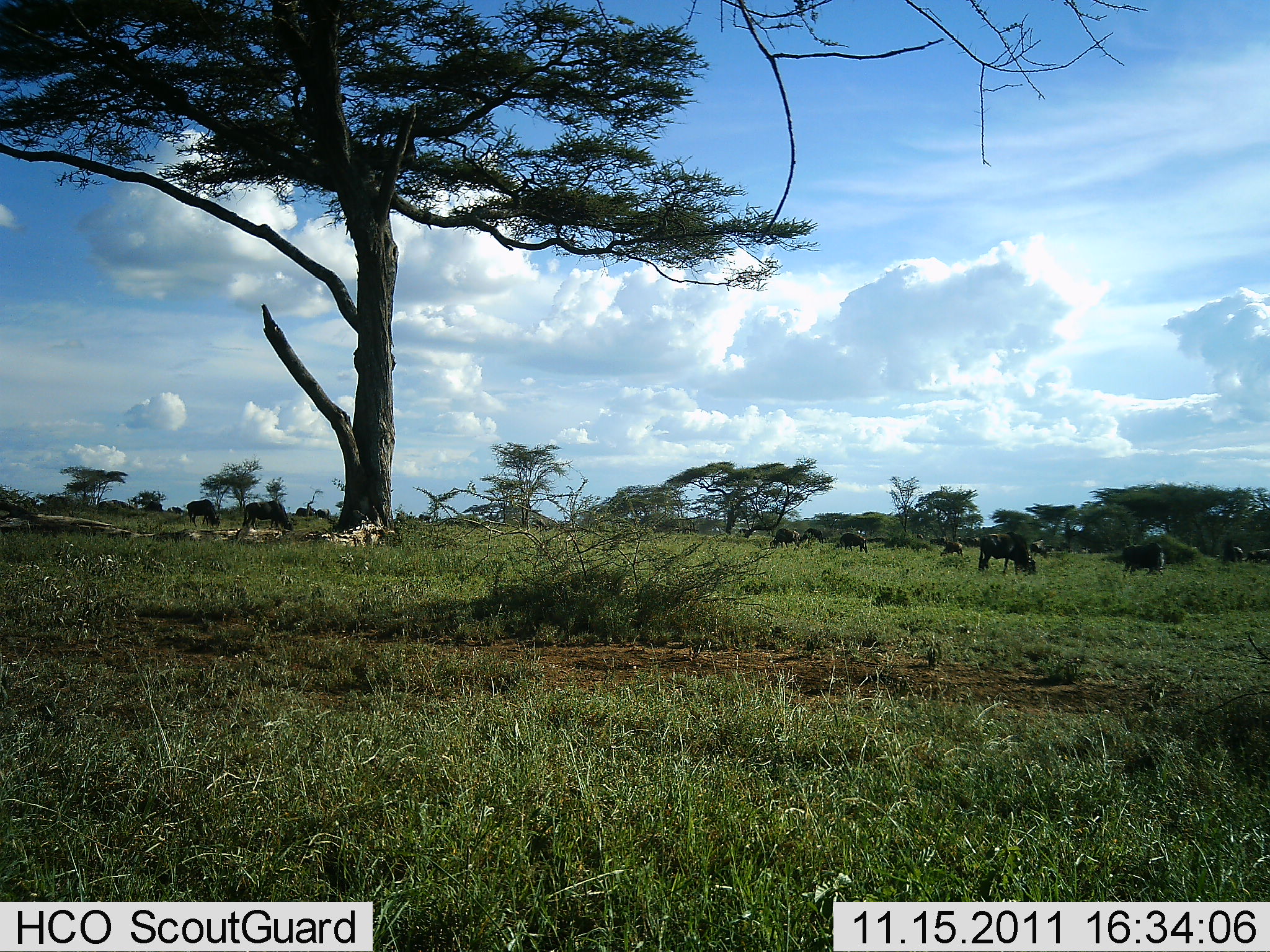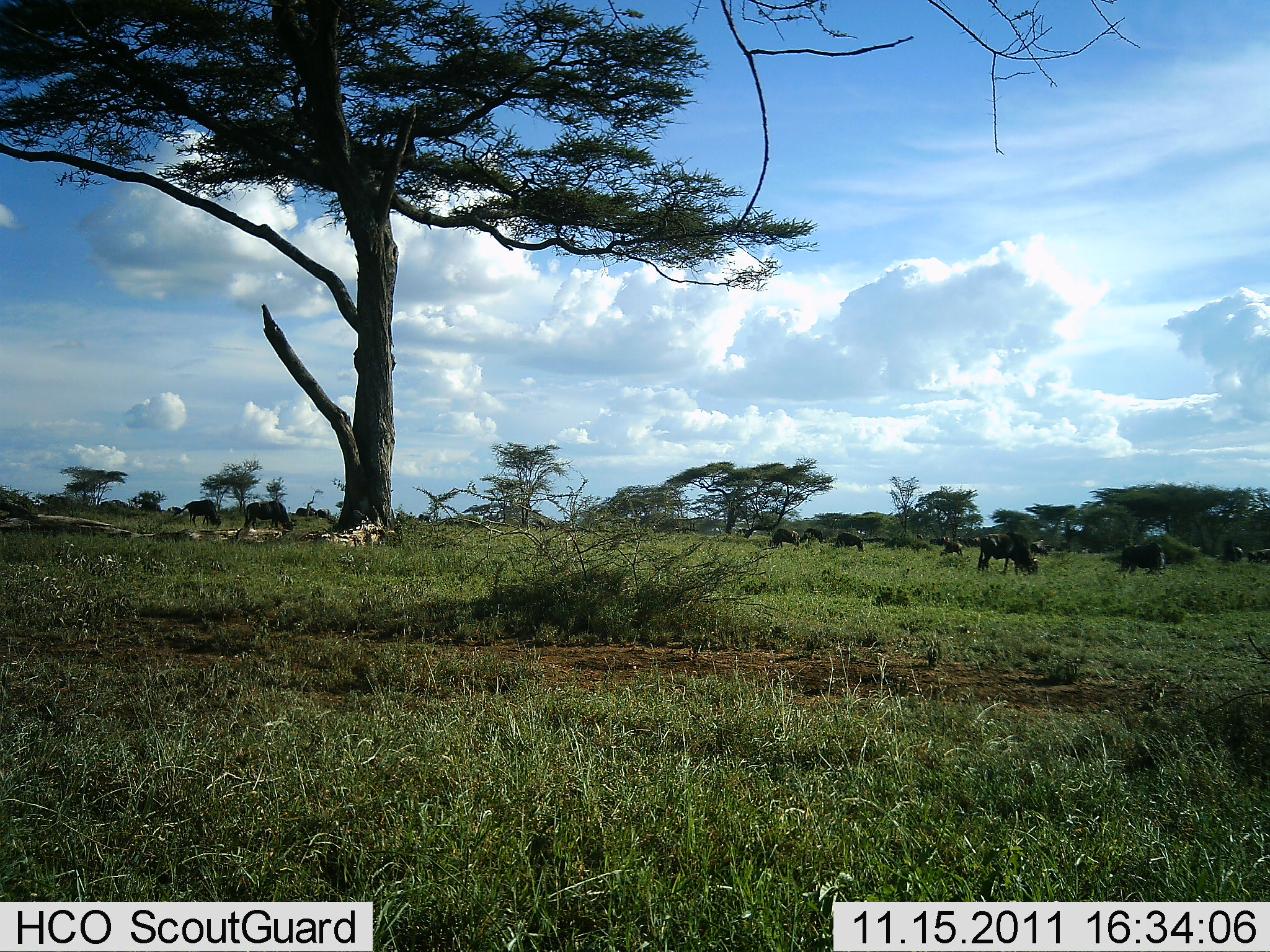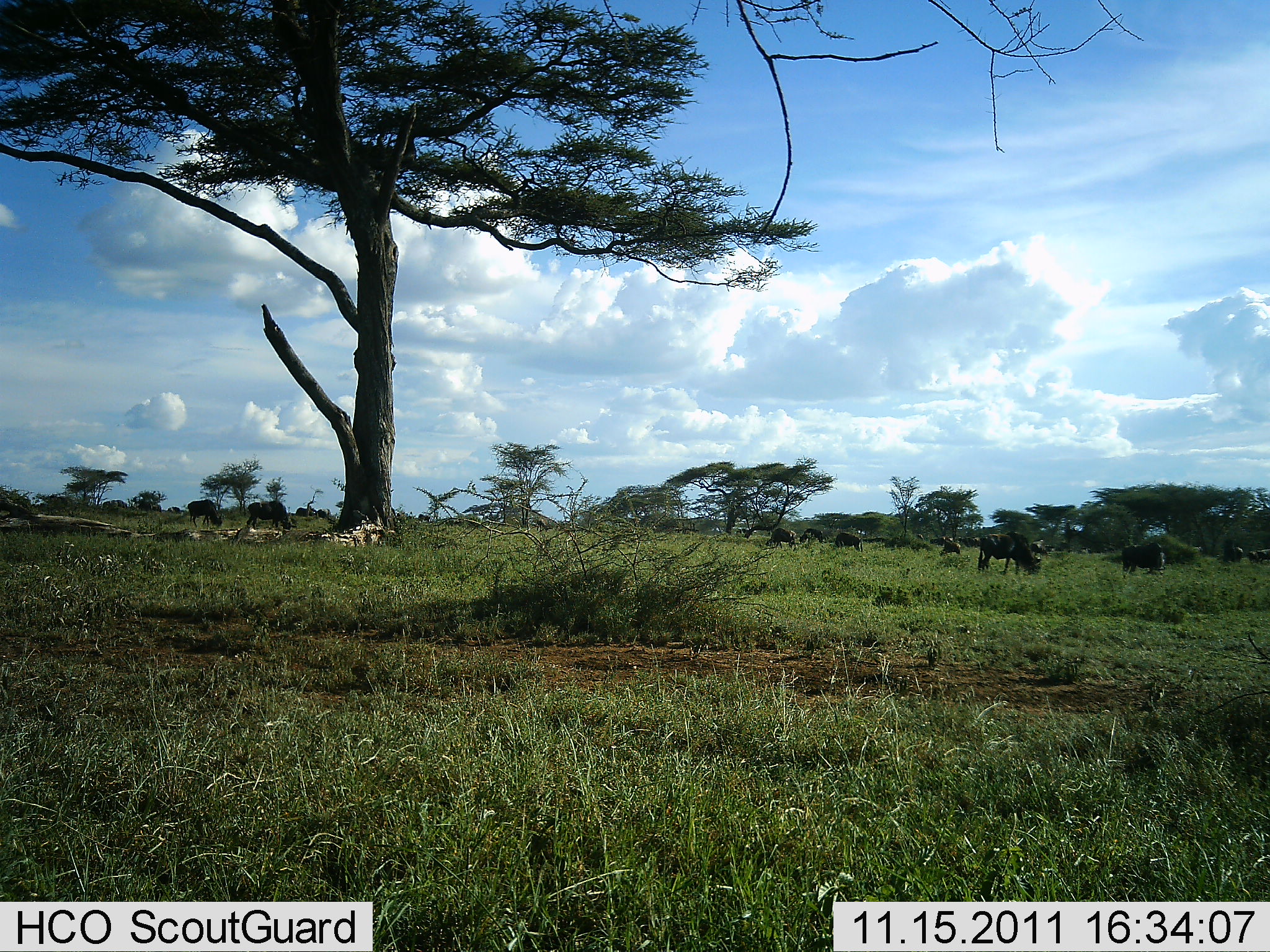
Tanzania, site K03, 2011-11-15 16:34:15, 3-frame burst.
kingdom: Animalia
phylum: Chordata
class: Mammalia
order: Artiodactyla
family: Bovidae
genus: Connochaetes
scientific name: Connochaetes taurinus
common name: blue wildebeest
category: wildebeest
Wildebeest (blue wildebeest) (Connochaetes taurinus), count 11-50. Behavior (volunteer vote fractions): standing 36%, resting 0%, moving 9%, interacting 0%. Young present (vote fraction): 0%. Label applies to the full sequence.